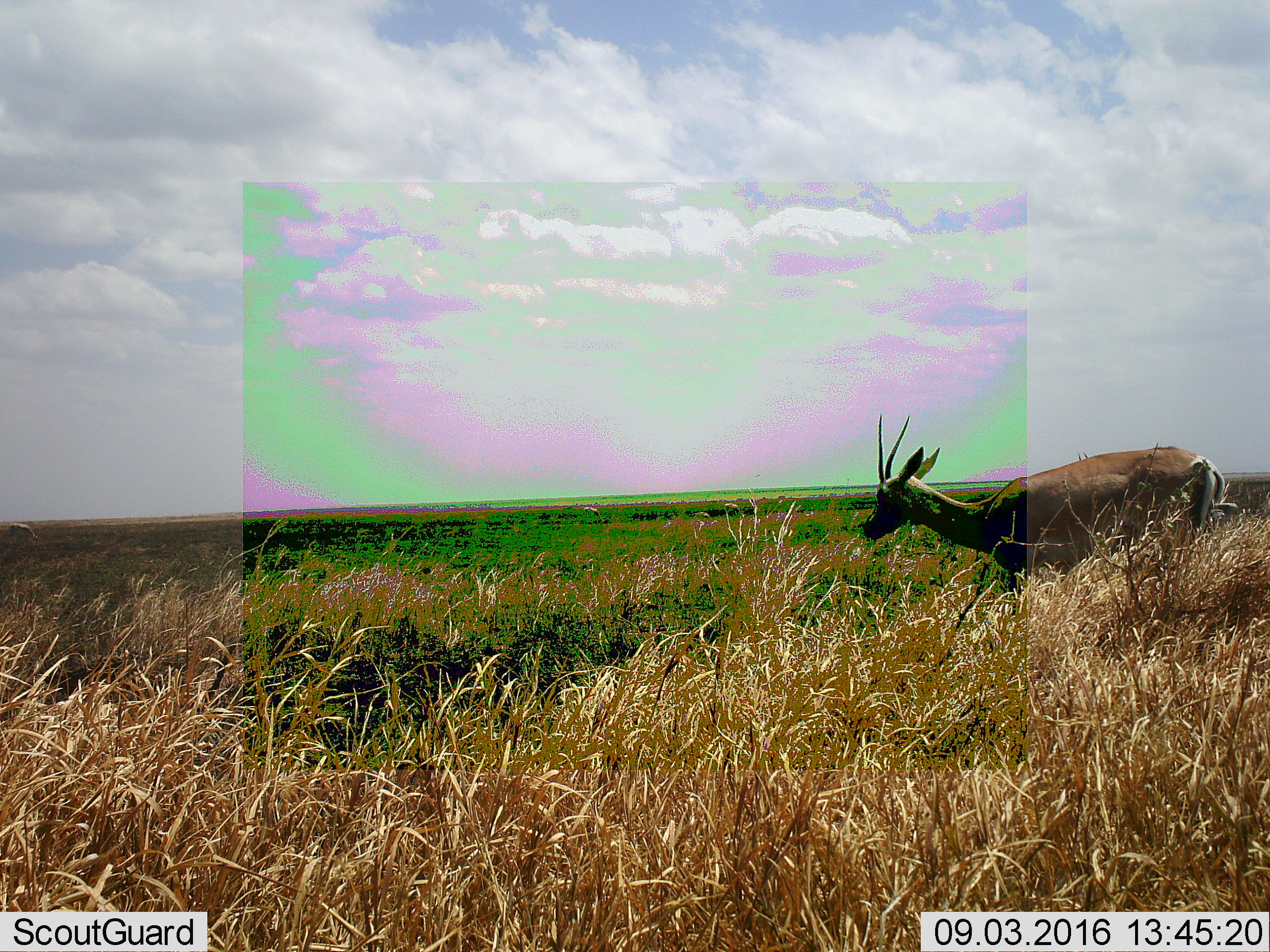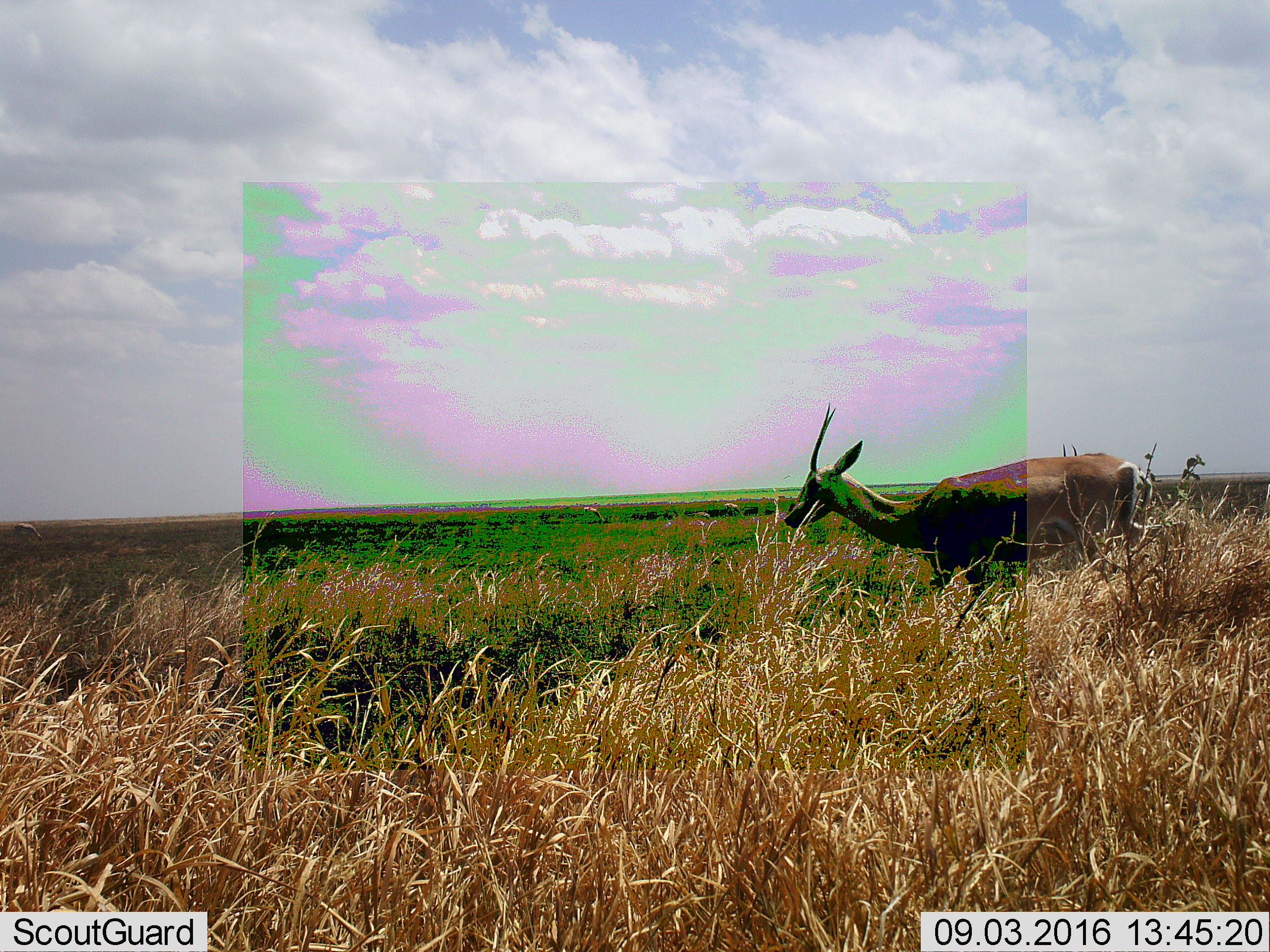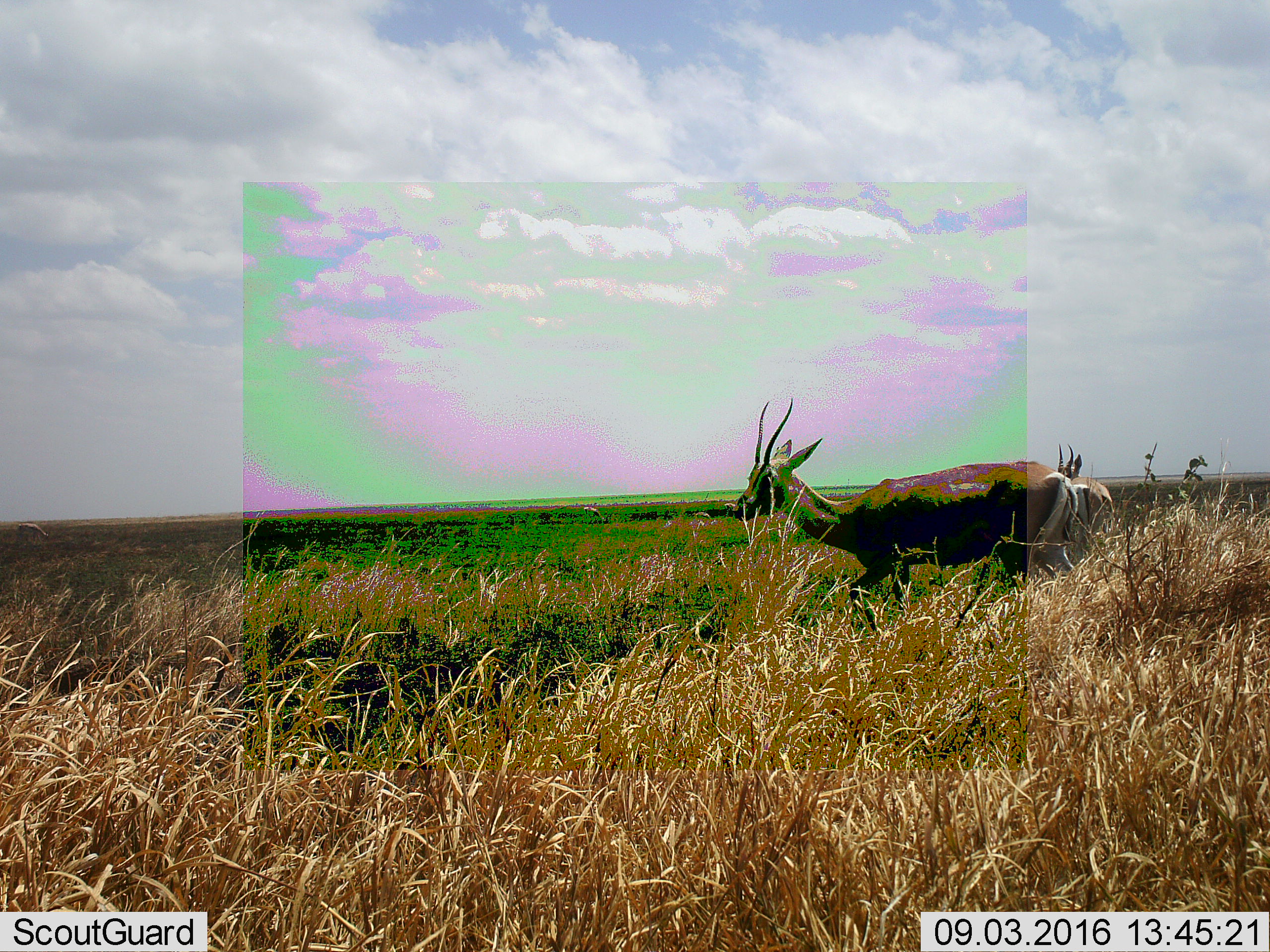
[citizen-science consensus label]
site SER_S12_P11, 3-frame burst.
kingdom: Animalia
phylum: Chordata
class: Mammalia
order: Artiodactyla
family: Bovidae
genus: Nanger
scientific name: Nanger granti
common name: grant's gazelle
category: gazellegrants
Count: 2.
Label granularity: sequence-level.